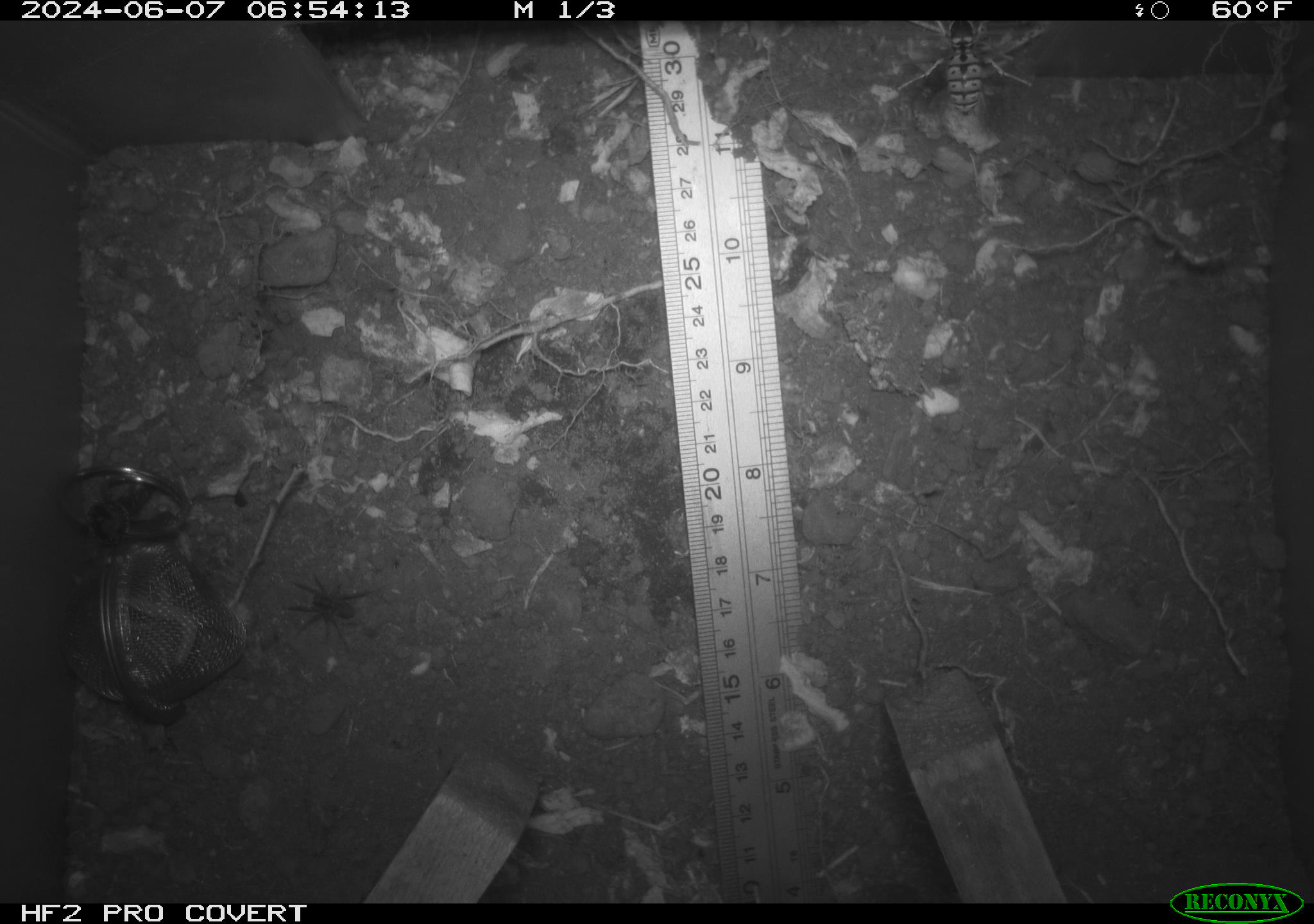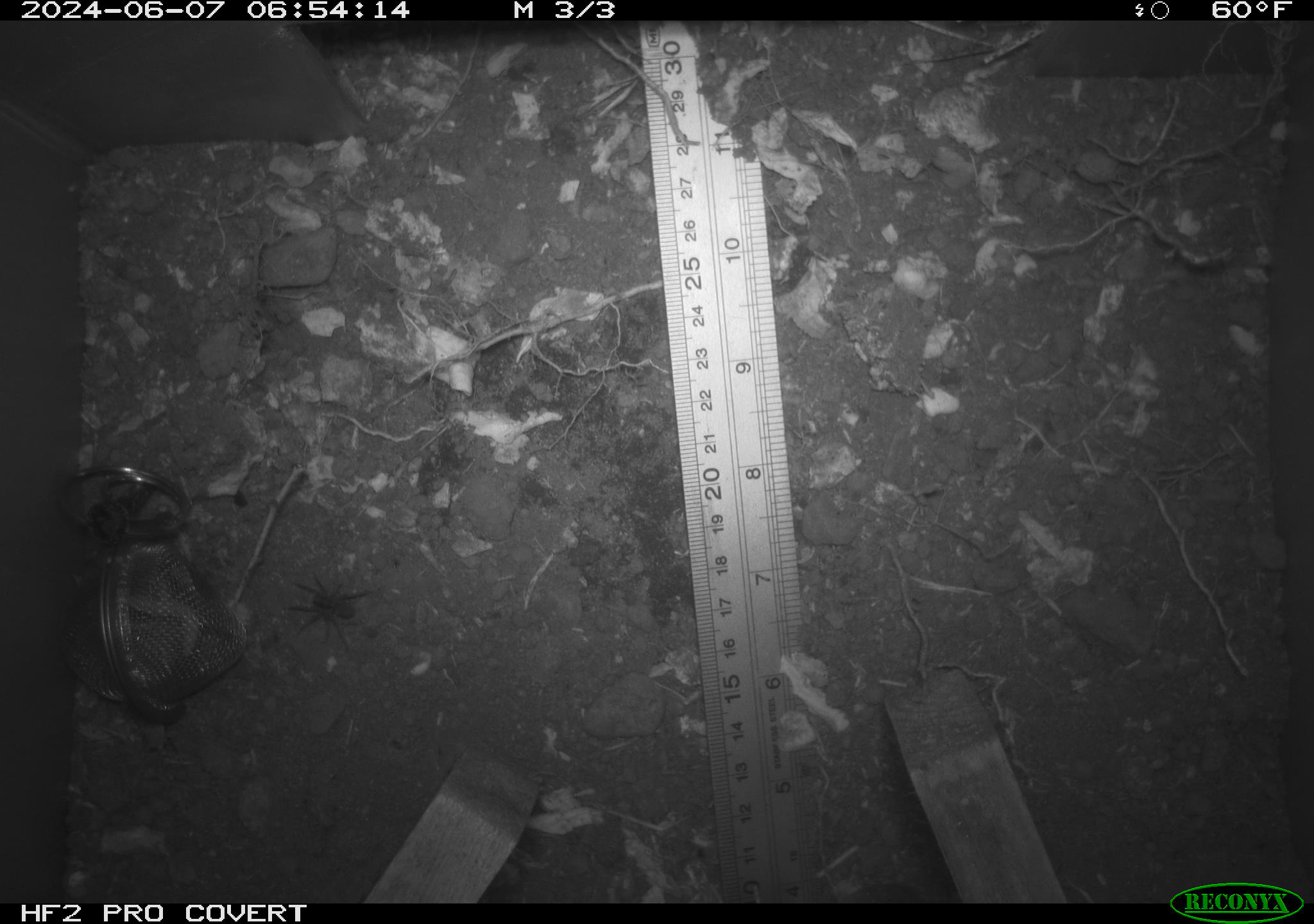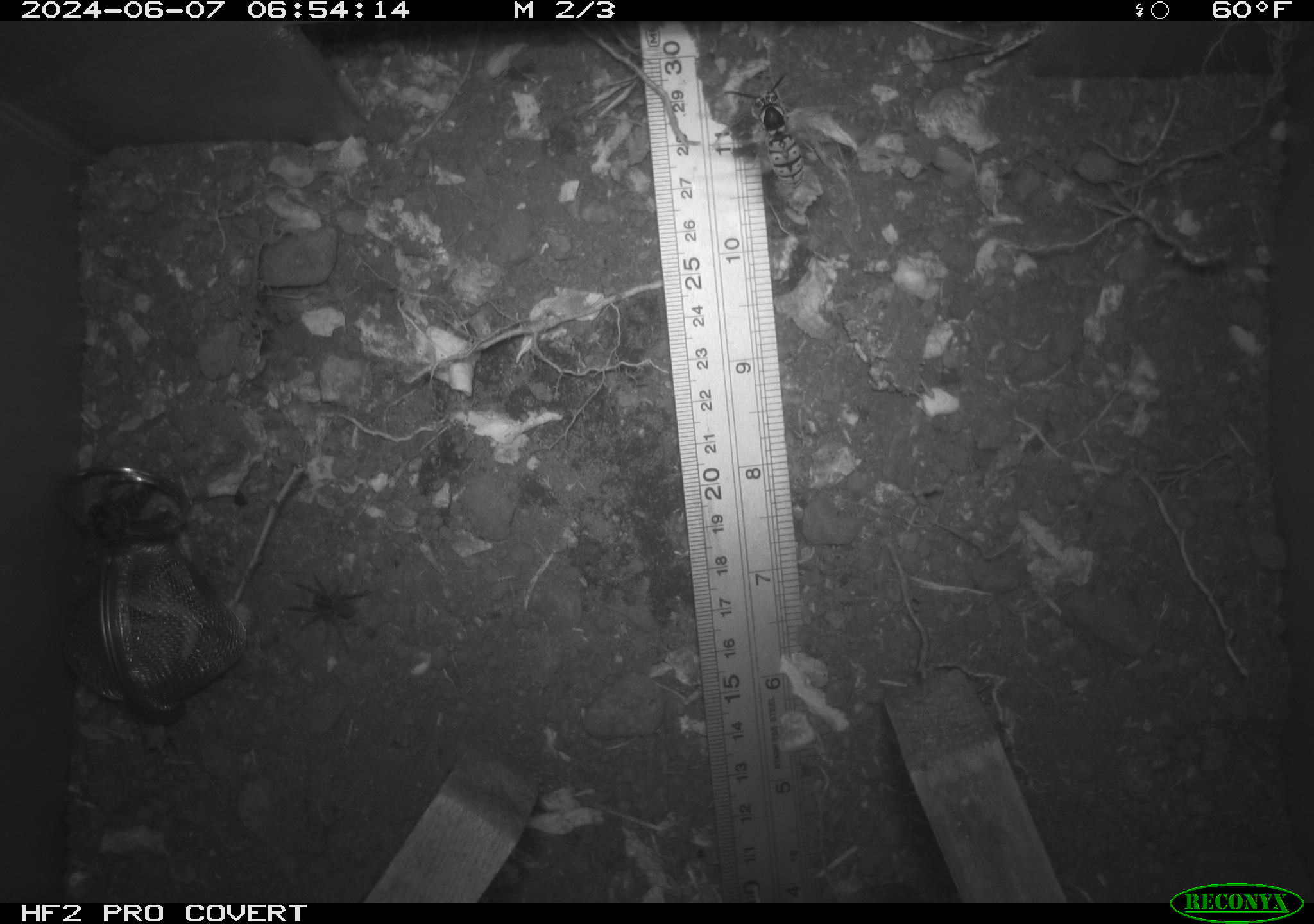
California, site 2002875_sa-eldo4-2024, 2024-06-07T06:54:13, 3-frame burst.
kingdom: Animalia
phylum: Arthropoda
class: Insecta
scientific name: Insecta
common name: insect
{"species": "insect (Insecta)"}